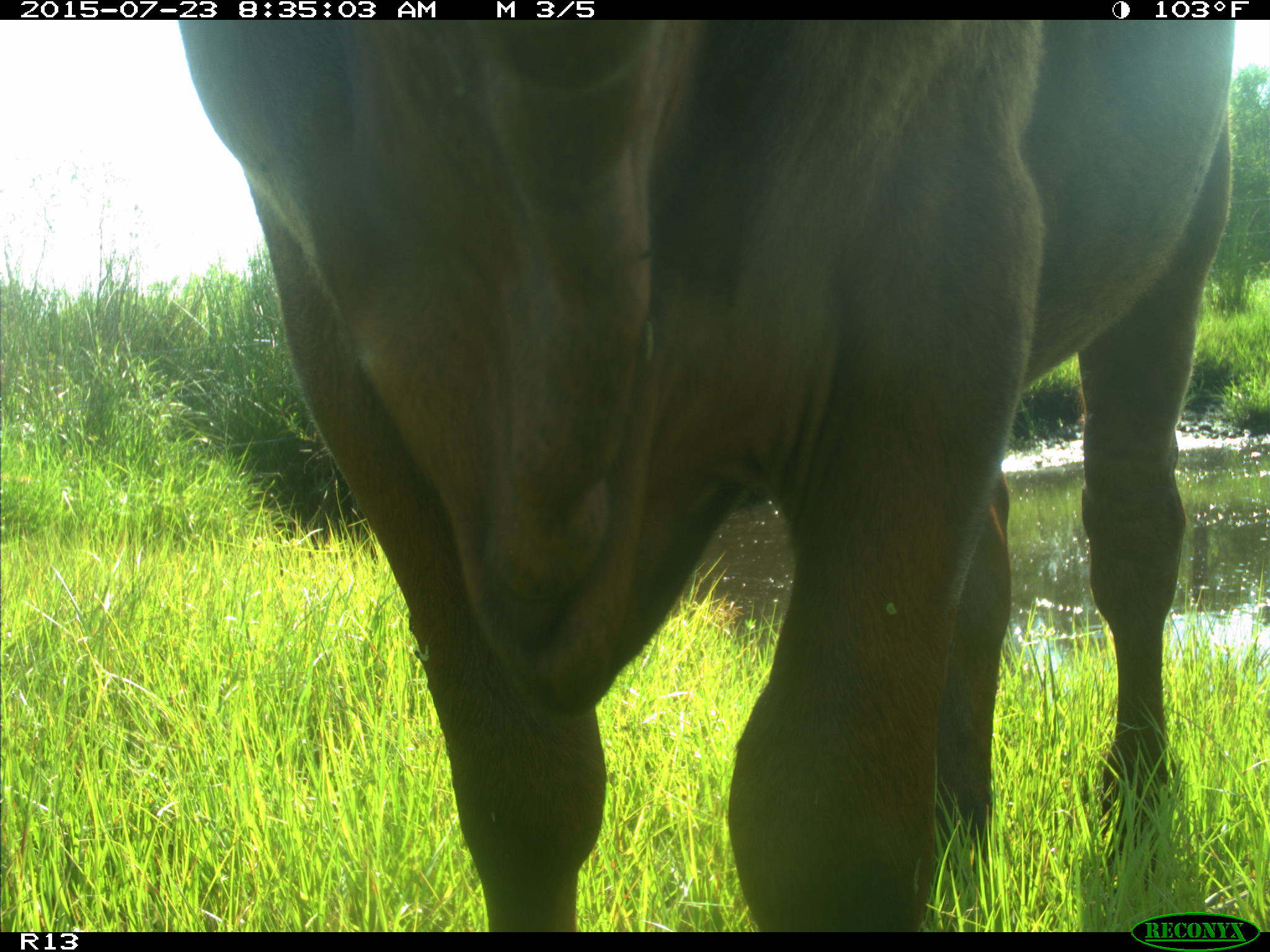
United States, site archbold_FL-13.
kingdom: Animalia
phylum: Chordata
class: Mammalia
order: Artiodactyla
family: Bovidae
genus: Bos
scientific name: Bos taurus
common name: domestic cow